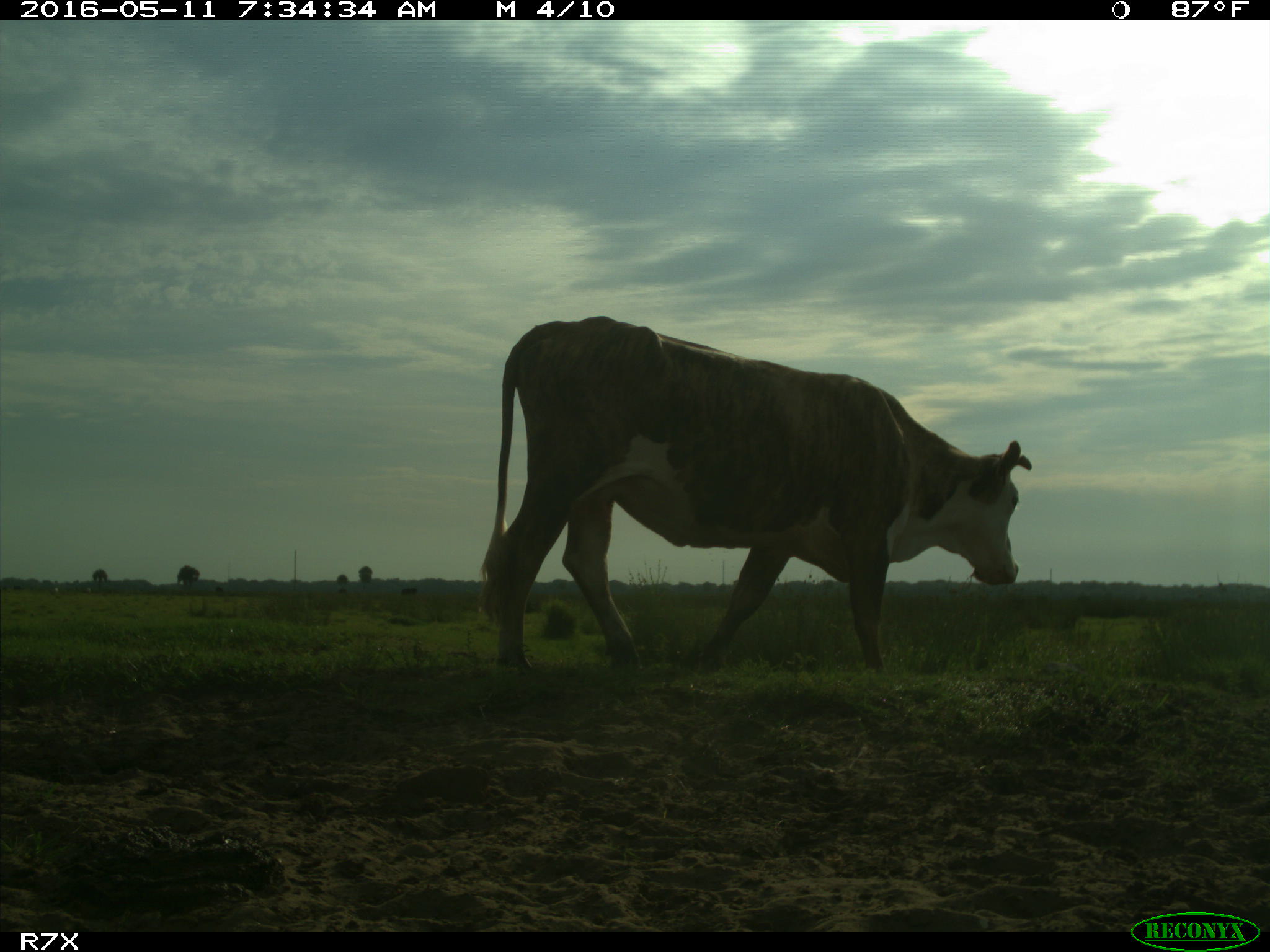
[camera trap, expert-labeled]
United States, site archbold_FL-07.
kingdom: Animalia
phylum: Chordata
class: Mammalia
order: Artiodactyla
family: Bovidae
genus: Bos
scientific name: Bos taurus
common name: domestic cow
Bos taurus (domestic cow).